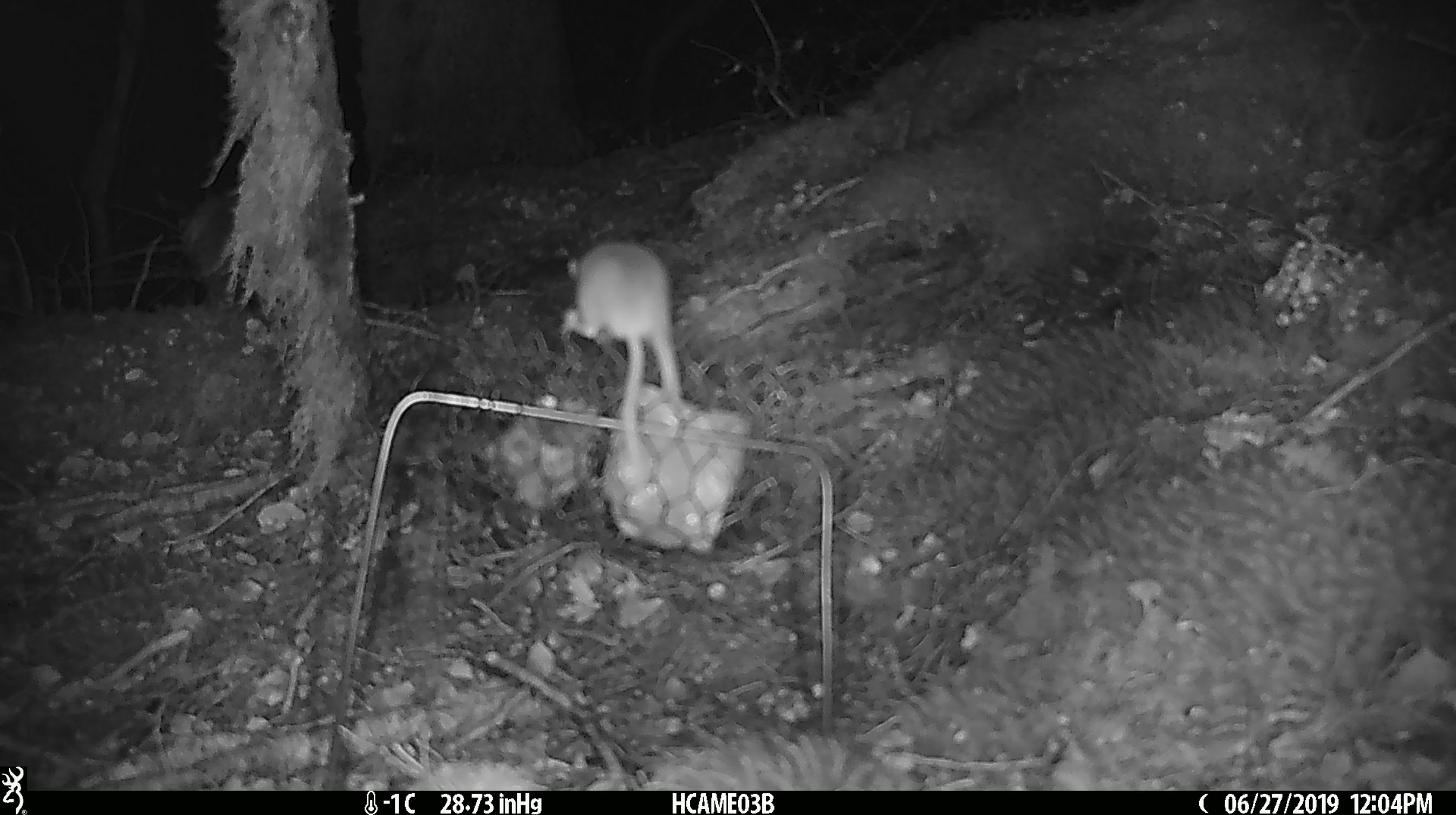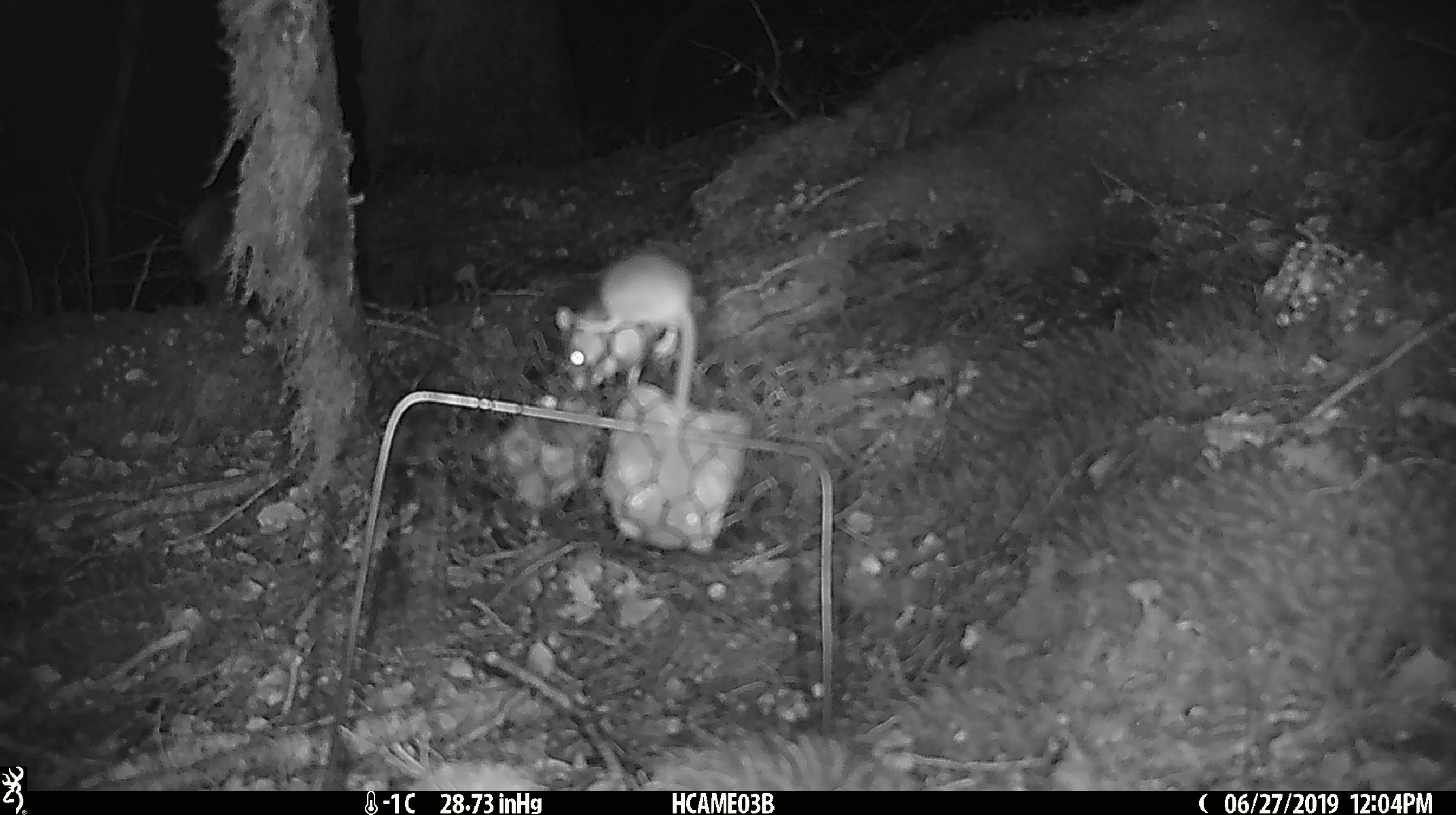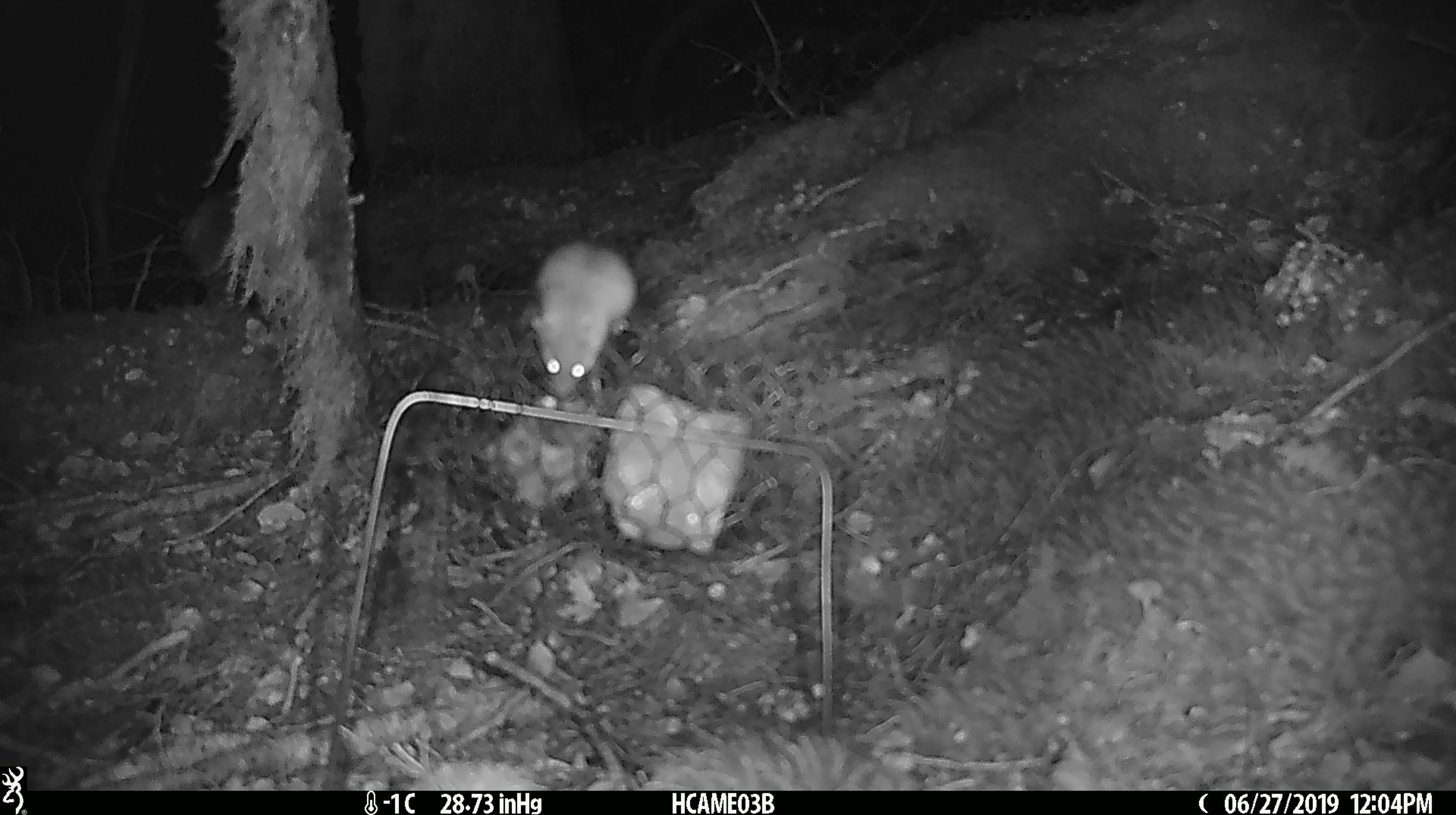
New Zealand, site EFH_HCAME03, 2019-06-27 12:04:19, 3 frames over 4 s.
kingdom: Animalia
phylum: Chordata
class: Mammalia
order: Rodentia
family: Muridae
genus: Mus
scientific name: Mus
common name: mouse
Mouse (Mus).